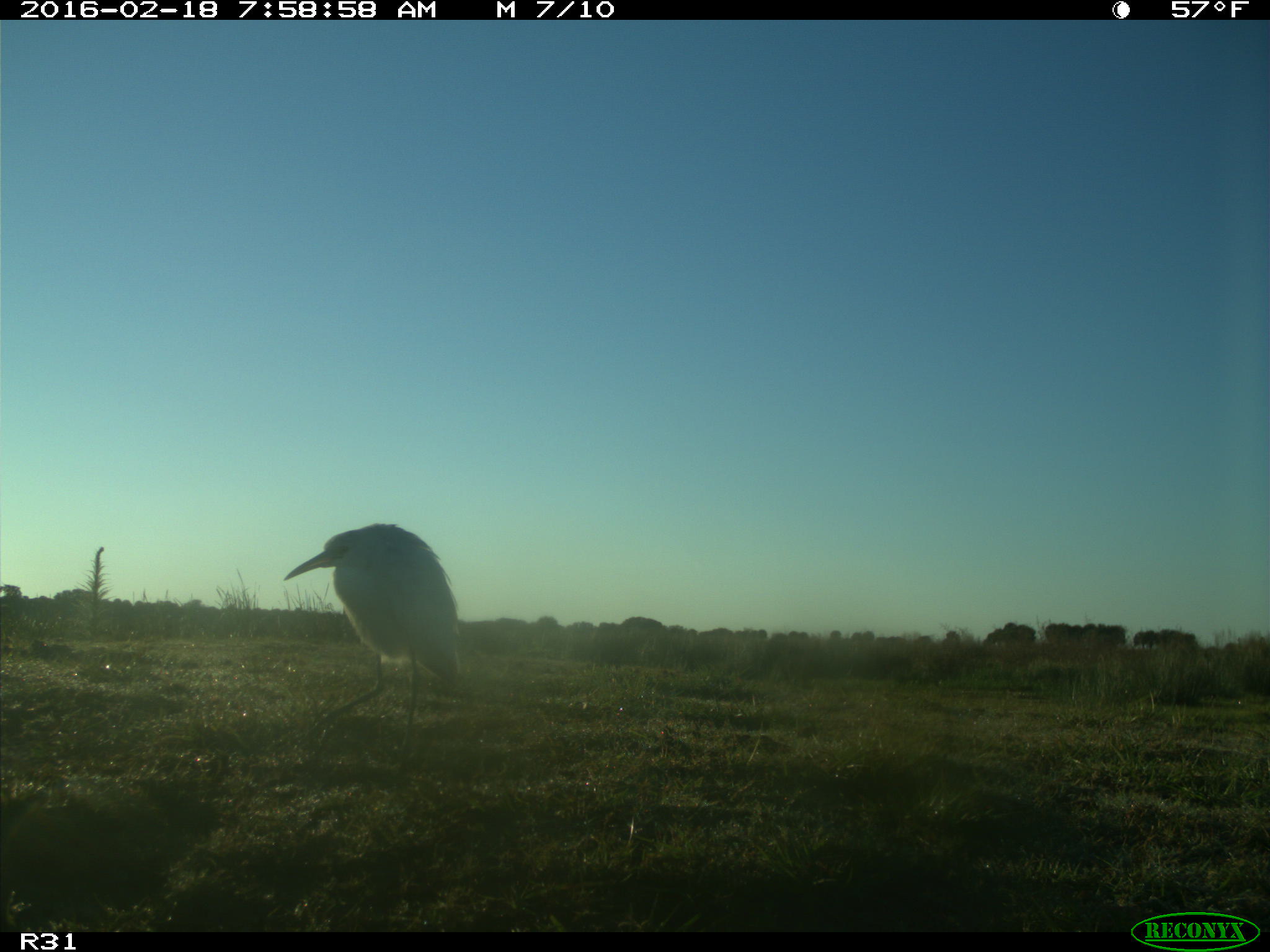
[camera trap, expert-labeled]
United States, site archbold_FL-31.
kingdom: Animalia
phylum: Chordata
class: Aves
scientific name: Aves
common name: birds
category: unidentified bird